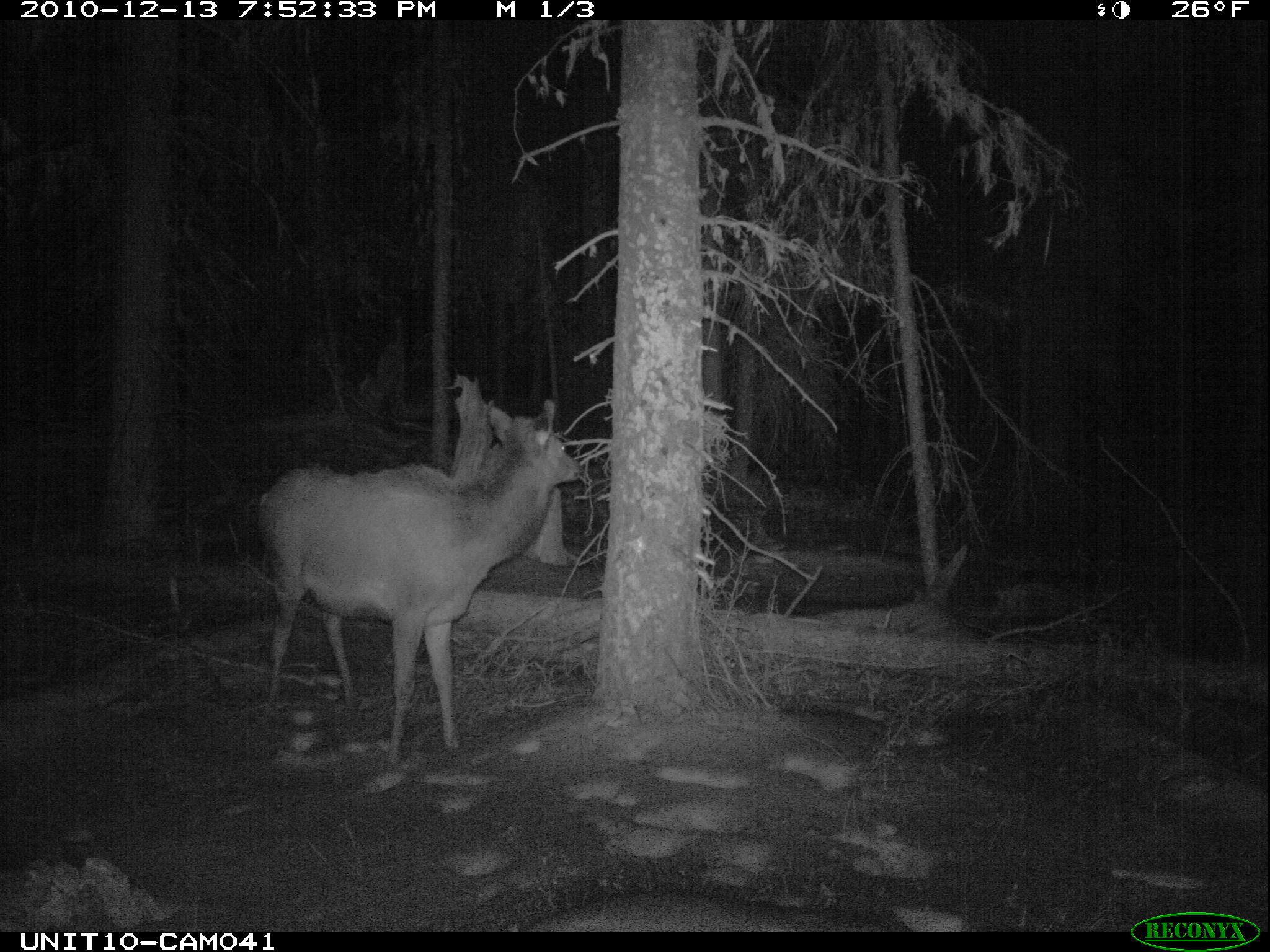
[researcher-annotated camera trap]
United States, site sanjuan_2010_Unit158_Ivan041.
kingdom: Animalia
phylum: Chordata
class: Mammalia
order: Artiodactyla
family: Cervidae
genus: Cervus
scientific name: Cervus elaphus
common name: red deer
Cervus elaphus (red deer).